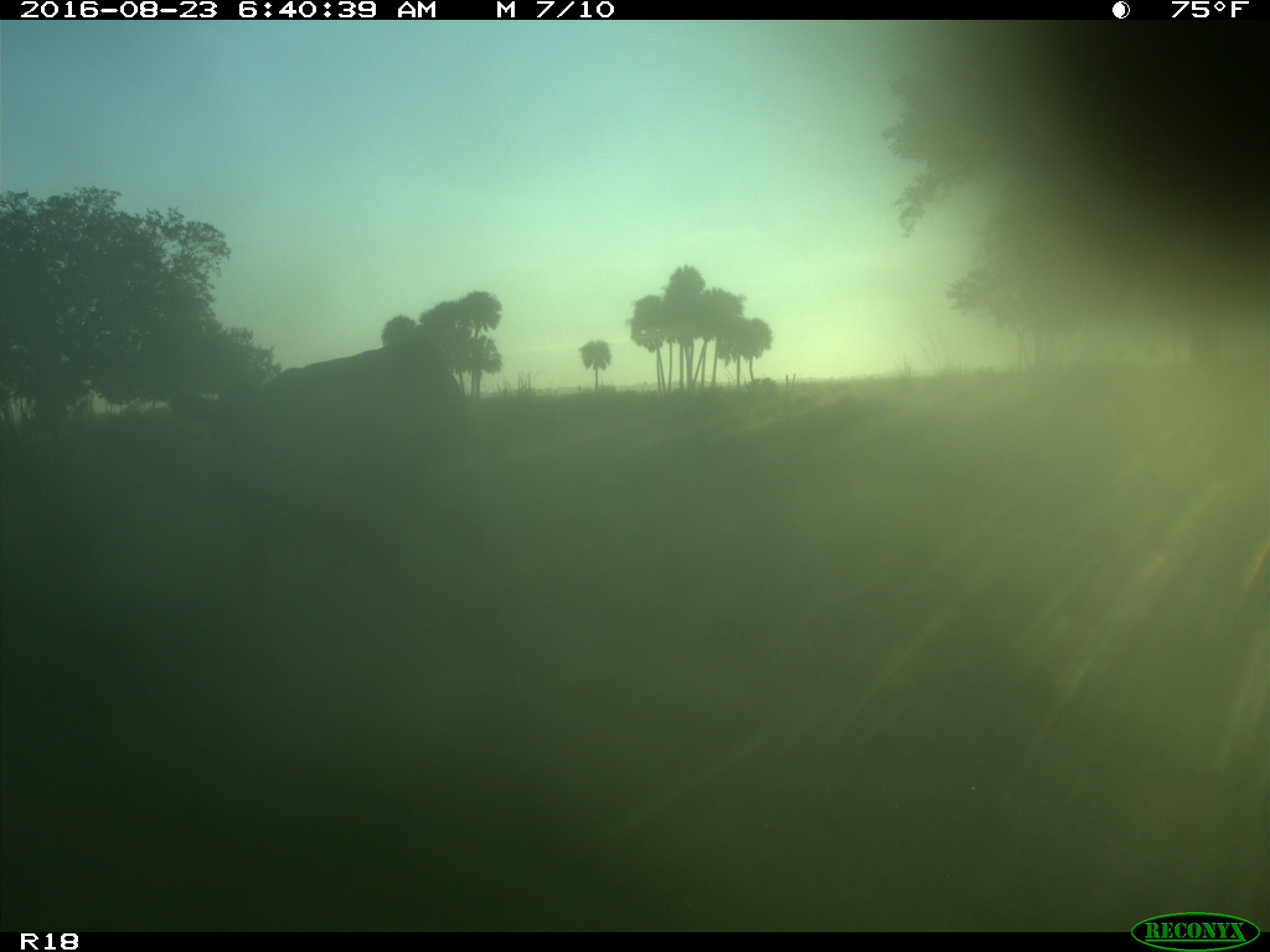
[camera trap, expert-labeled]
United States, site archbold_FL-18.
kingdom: Animalia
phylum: Chordata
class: Mammalia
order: Artiodactyla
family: Bovidae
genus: Bos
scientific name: Bos taurus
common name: domestic cow